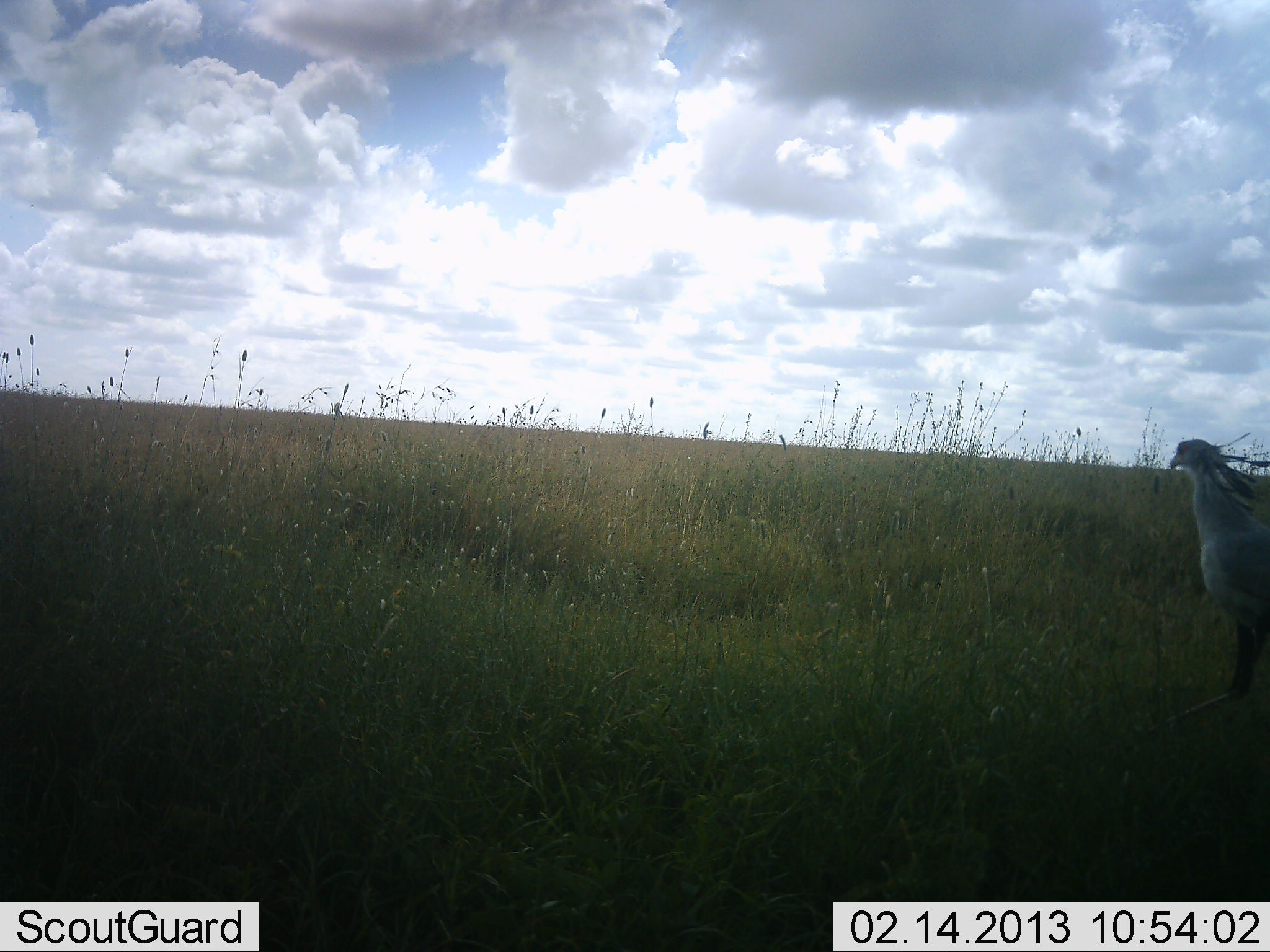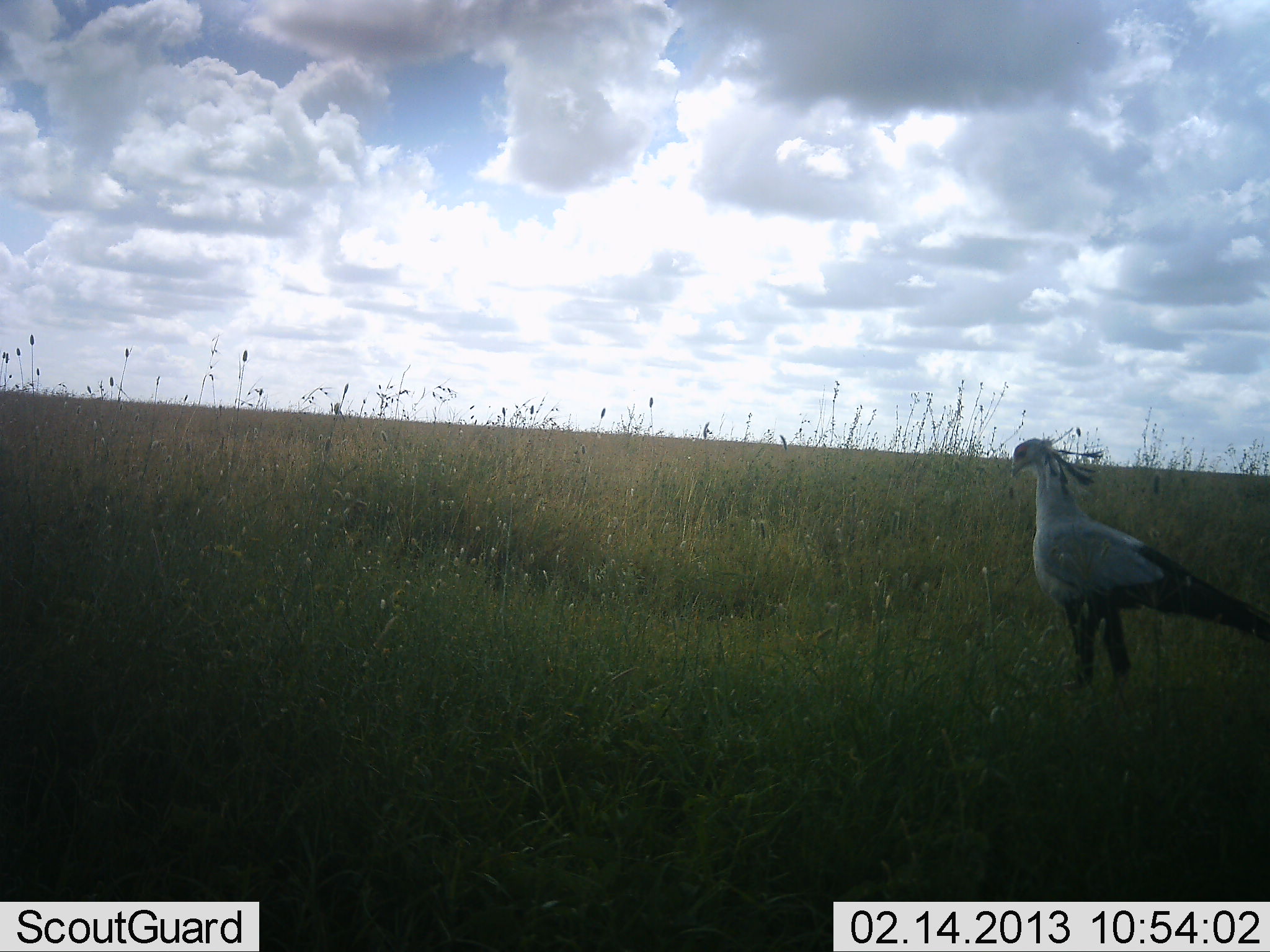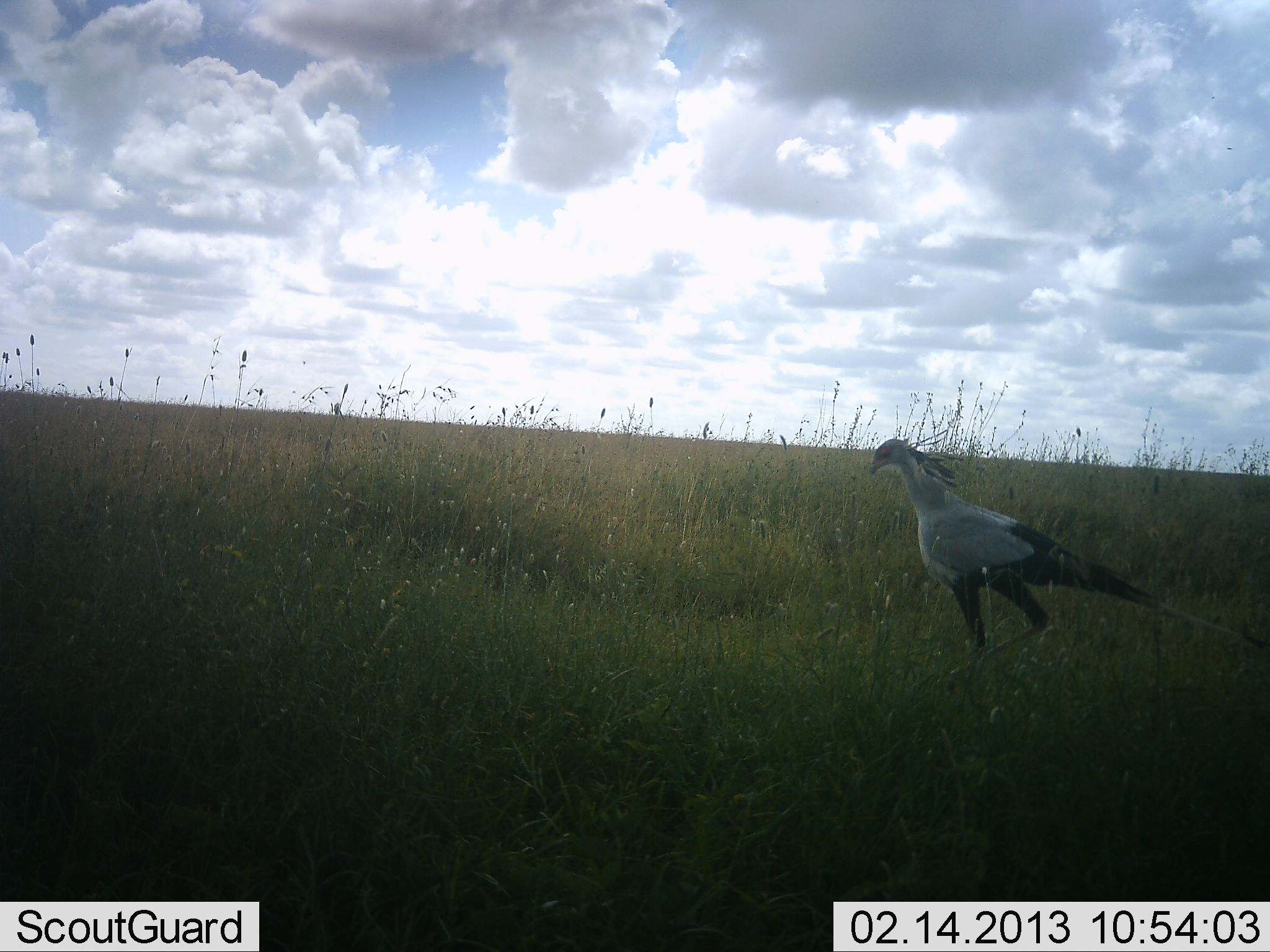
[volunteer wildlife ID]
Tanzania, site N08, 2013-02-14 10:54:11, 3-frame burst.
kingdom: Animalia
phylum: Chordata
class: Aves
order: Accipitriformes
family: Sagittariidae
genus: Sagittarius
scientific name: Sagittarius serpentarius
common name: secretary bird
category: secretarybird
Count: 1.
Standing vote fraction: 20%.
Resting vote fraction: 0%.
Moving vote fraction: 82%.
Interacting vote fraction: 0%.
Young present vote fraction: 0%.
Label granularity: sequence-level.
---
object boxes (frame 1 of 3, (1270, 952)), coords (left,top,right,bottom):
animal: (1144,433,1270,736)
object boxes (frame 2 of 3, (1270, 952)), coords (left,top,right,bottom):
animal: (1015,429,1270,698)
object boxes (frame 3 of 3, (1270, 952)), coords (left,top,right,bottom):
animal: (862,427,1270,689)